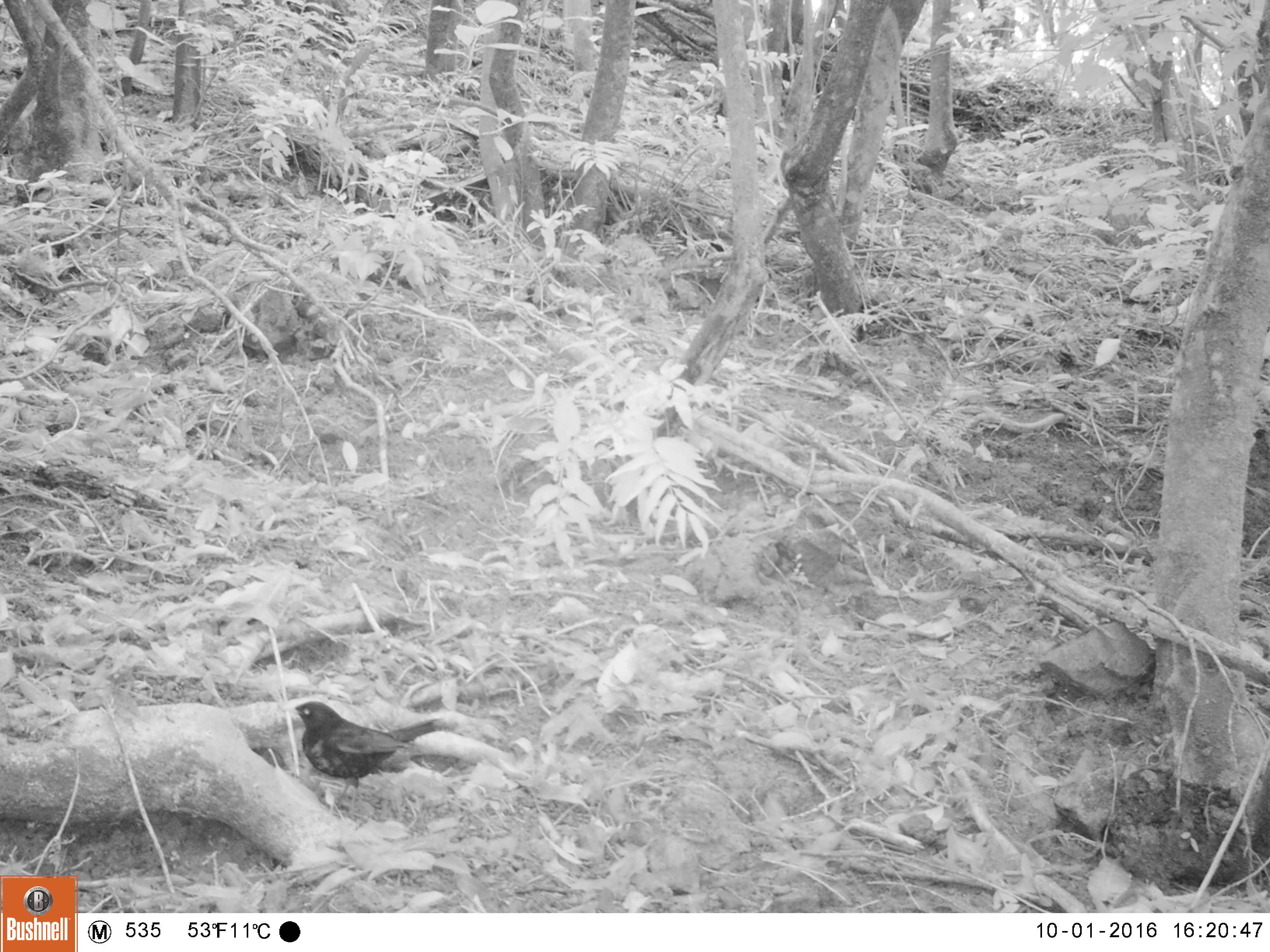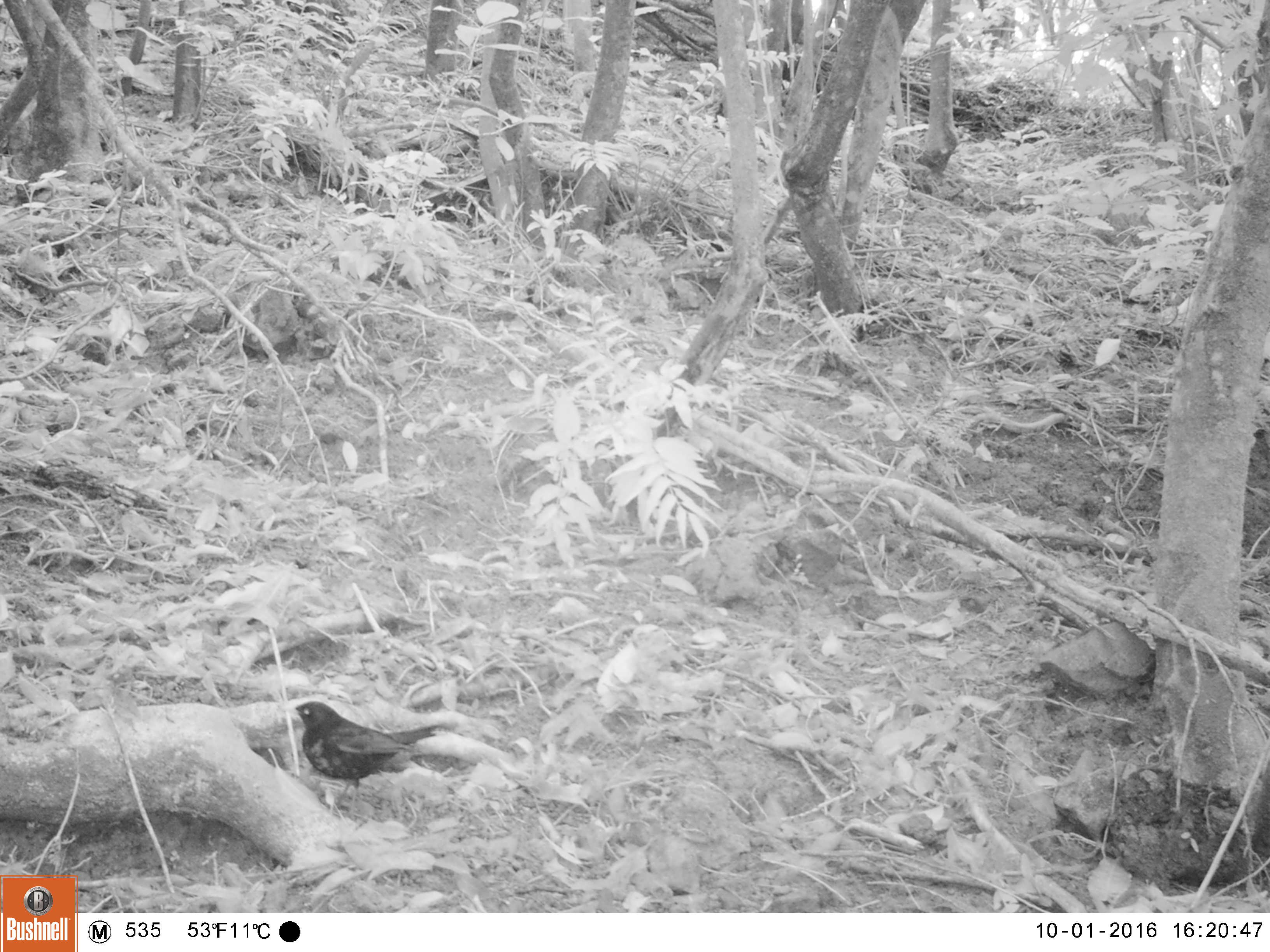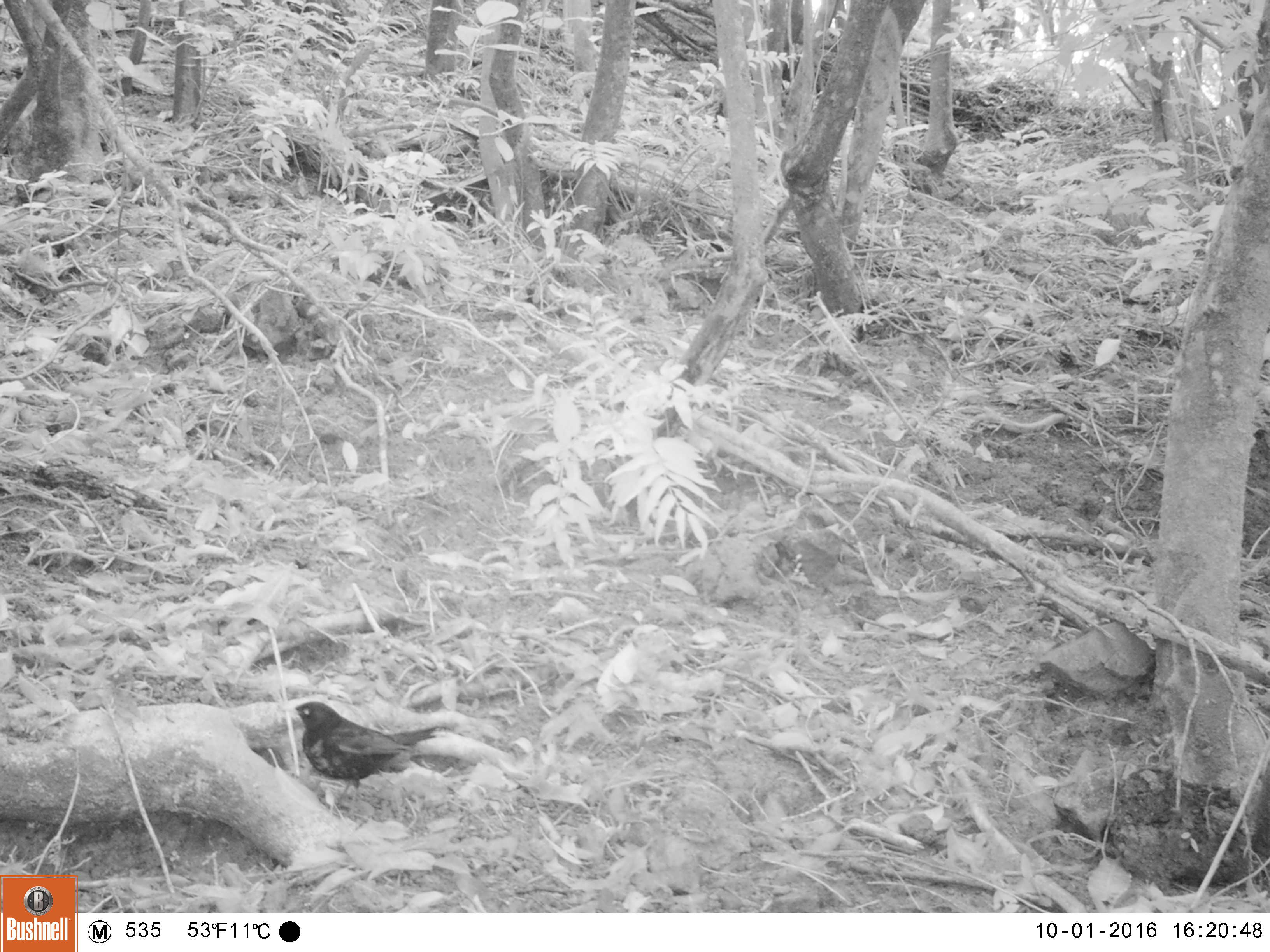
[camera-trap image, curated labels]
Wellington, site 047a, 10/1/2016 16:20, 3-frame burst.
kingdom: Animalia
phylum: Chordata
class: Aves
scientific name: Aves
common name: bird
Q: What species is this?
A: Bird (Aves).